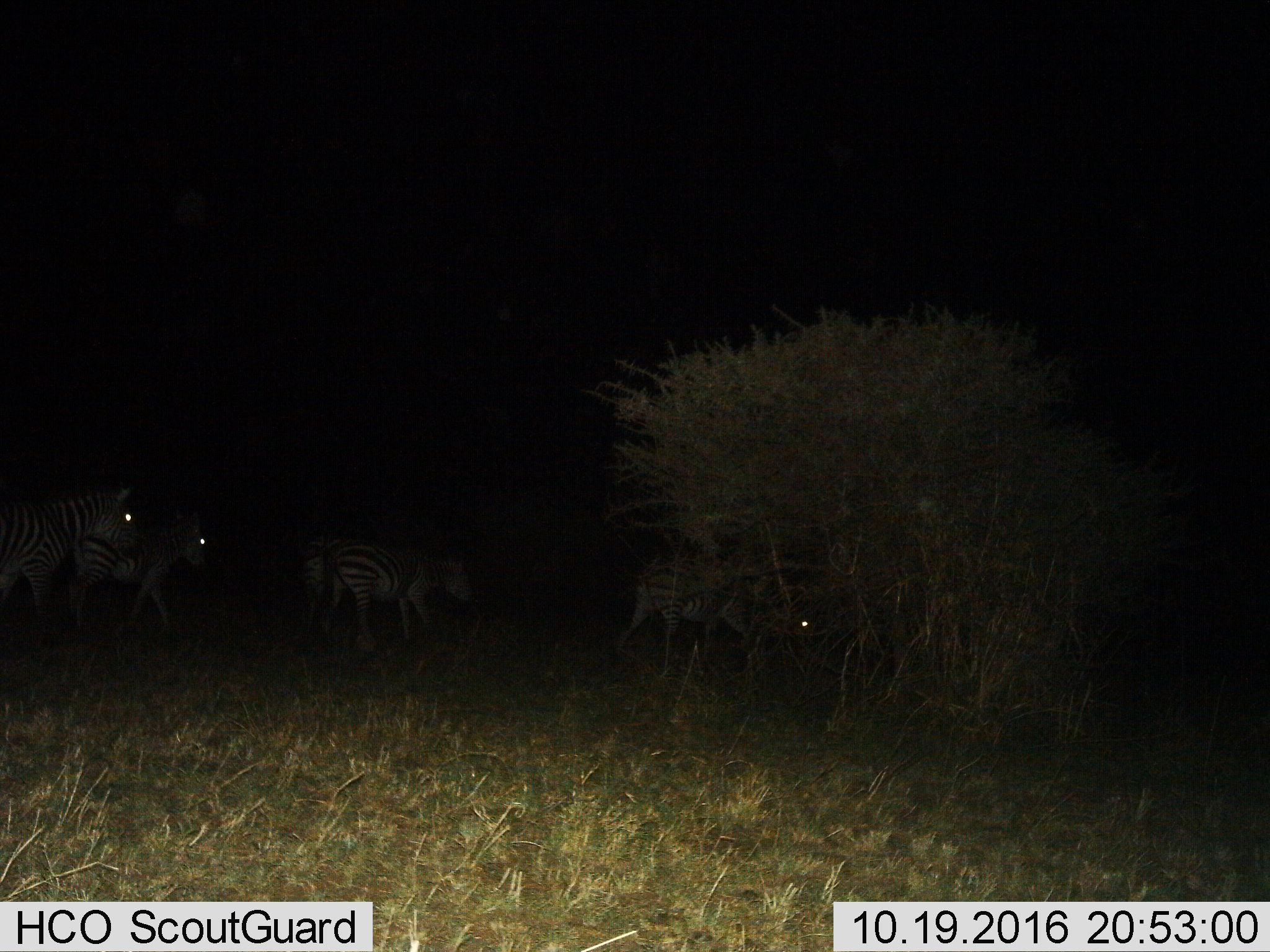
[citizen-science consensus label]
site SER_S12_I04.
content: unidentified animal